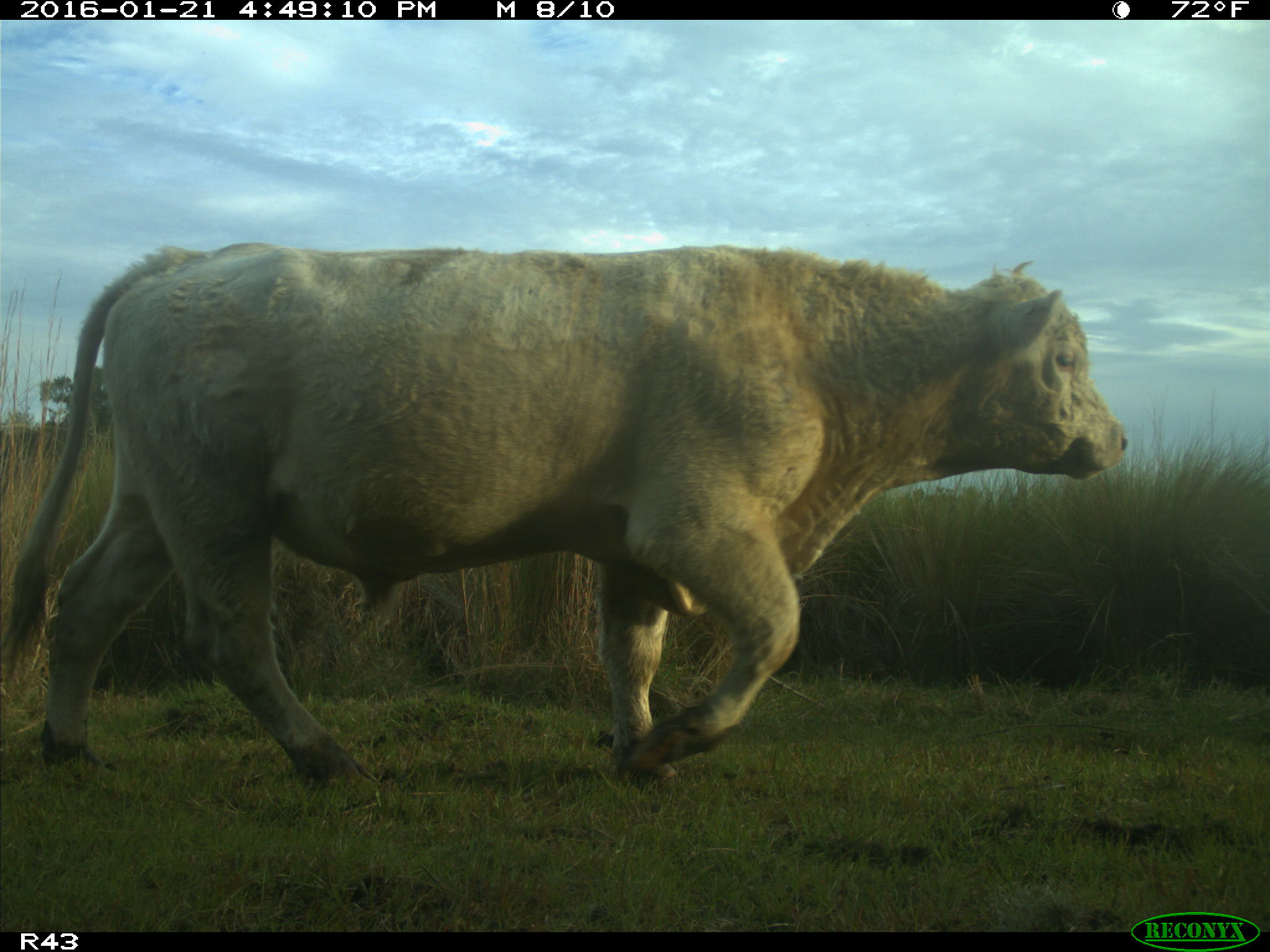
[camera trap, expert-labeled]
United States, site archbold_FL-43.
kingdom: Animalia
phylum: Chordata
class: Mammalia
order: Artiodactyla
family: Bovidae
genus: Bos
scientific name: Bos taurus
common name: domestic cow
Bos taurus (domestic cow).